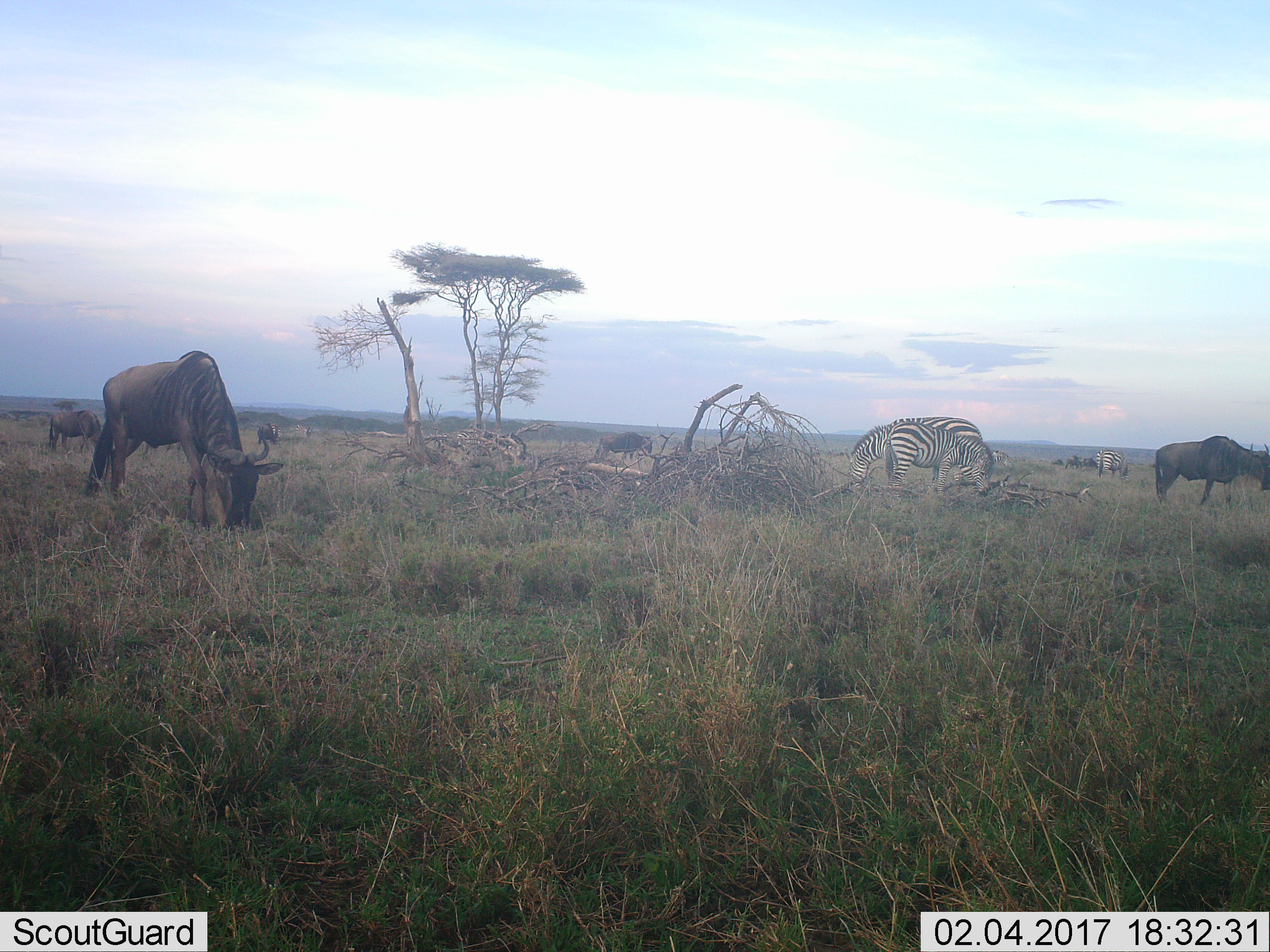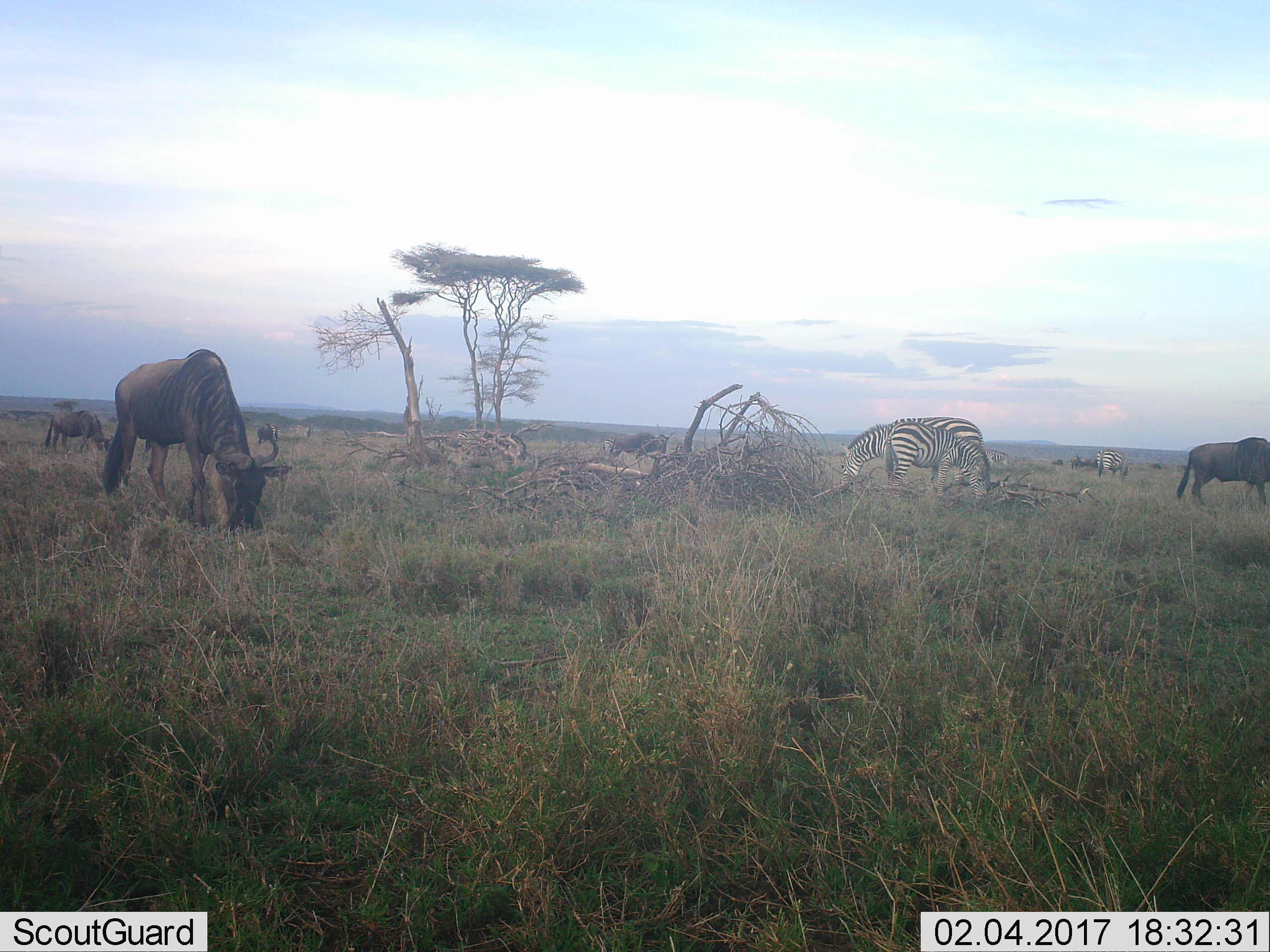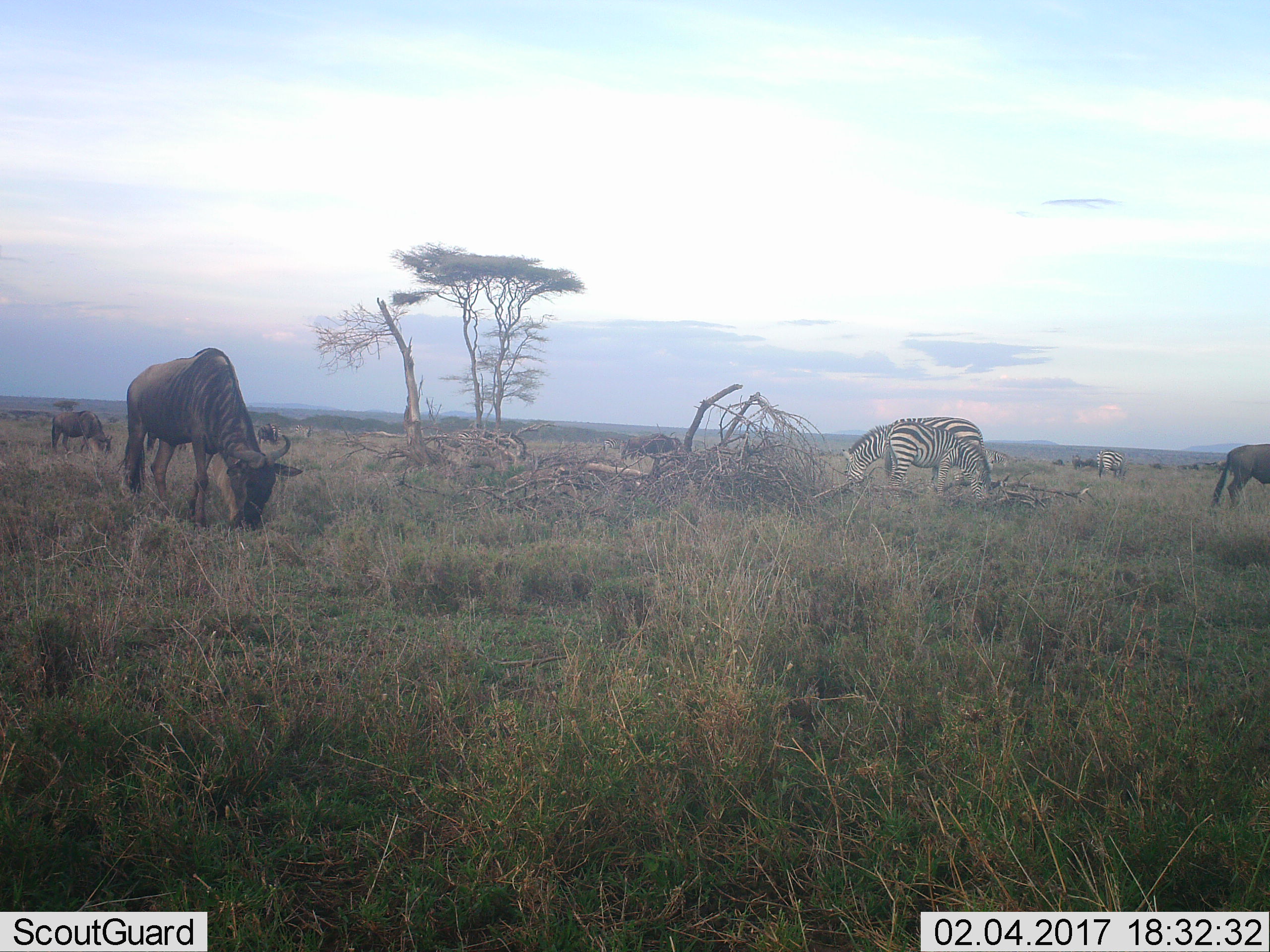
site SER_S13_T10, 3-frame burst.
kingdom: Animalia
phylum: Chordata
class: Mammalia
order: Artiodactyla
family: Bovidae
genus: Connochaetes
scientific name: Connochaetes taurinus taurinus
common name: blue wildebeest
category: wildebeestblue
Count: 5.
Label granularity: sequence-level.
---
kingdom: Animalia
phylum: Chordata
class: Mammalia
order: Perissodactyla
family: Equidae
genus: Equus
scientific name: Equus quagga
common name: plains zebra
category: zebraplains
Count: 3.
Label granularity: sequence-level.